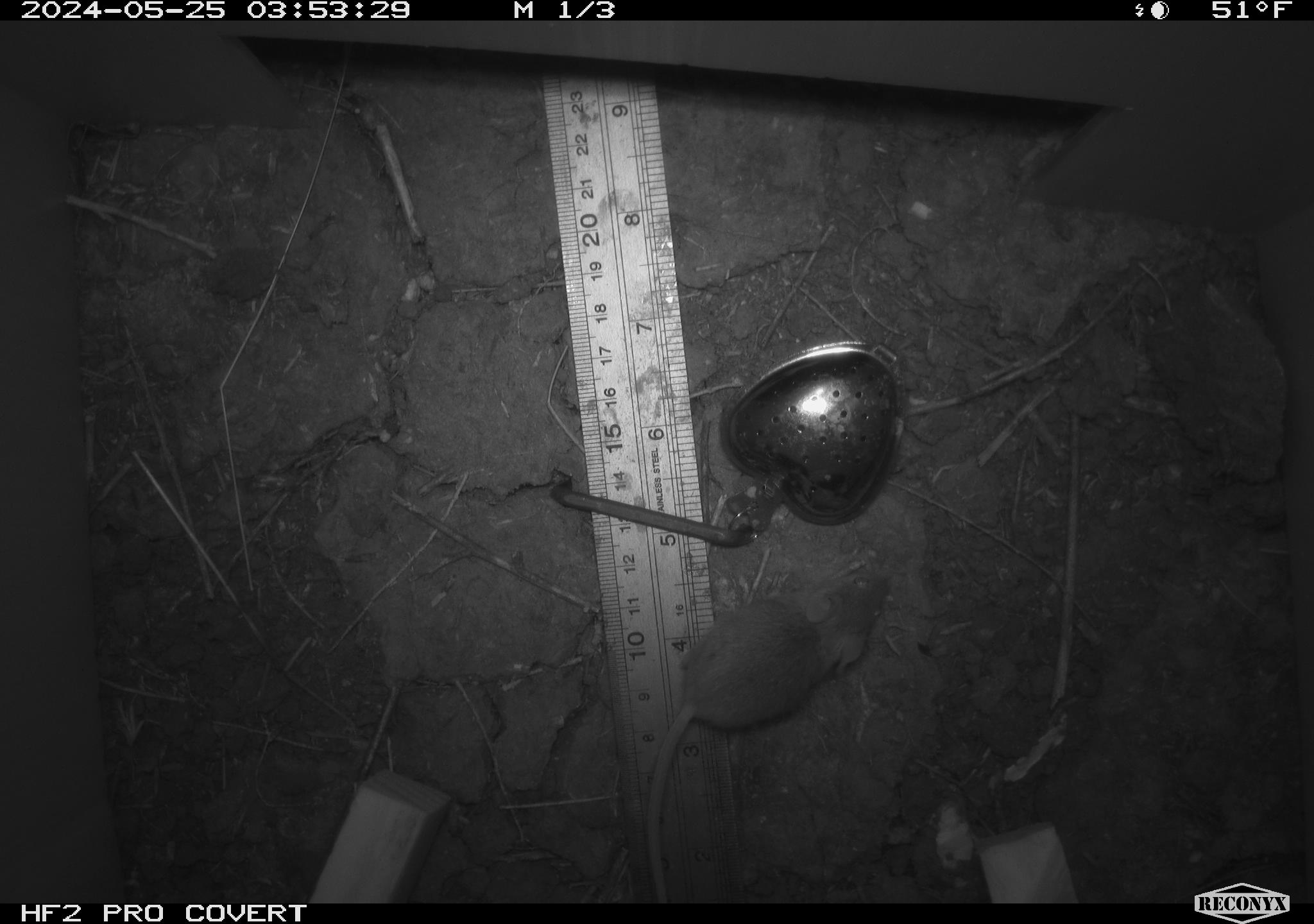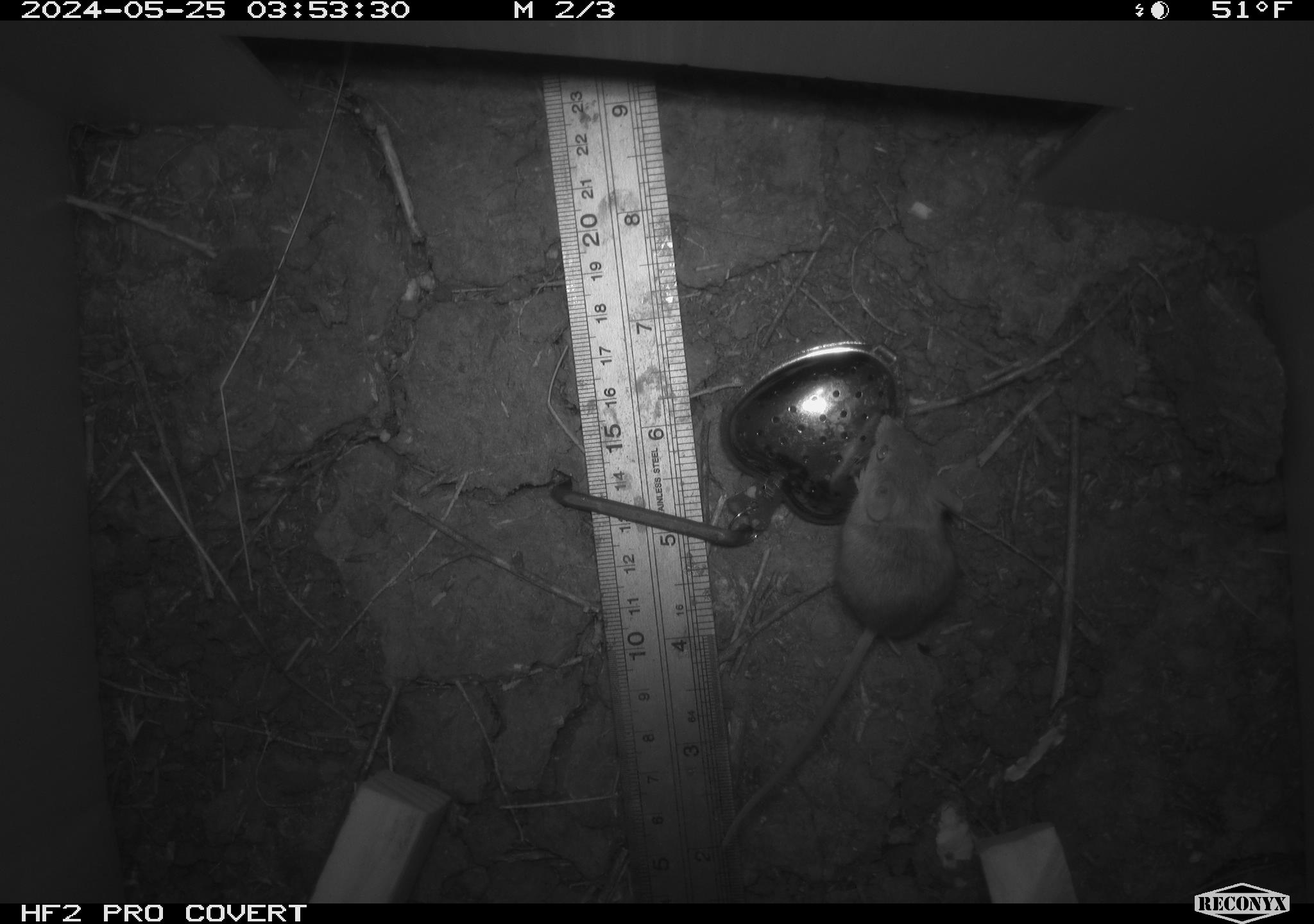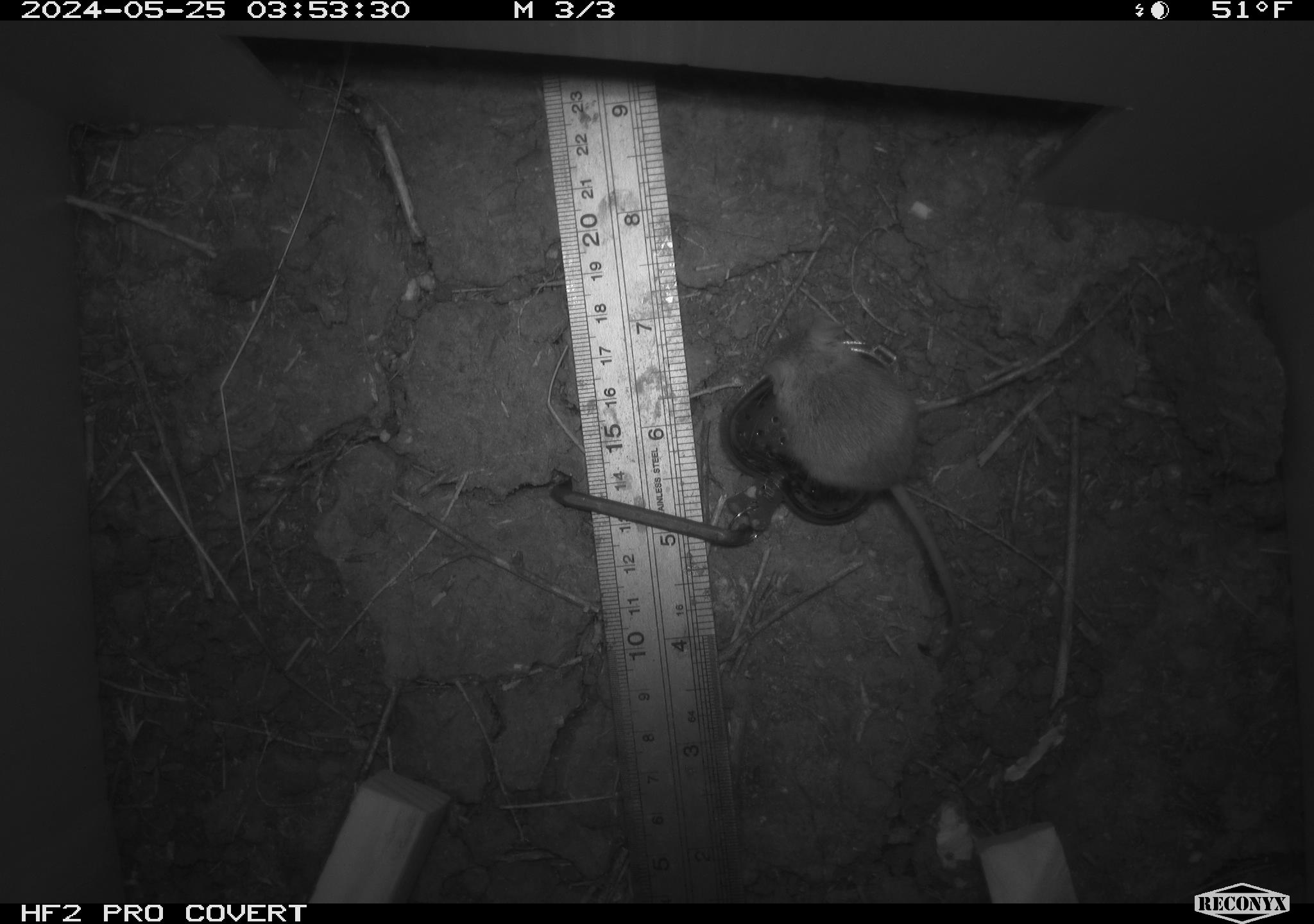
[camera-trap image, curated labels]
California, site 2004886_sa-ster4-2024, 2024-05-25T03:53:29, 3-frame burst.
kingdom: Animalia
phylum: Chordata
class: Mammalia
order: Rodentia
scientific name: Rodentia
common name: mouse species